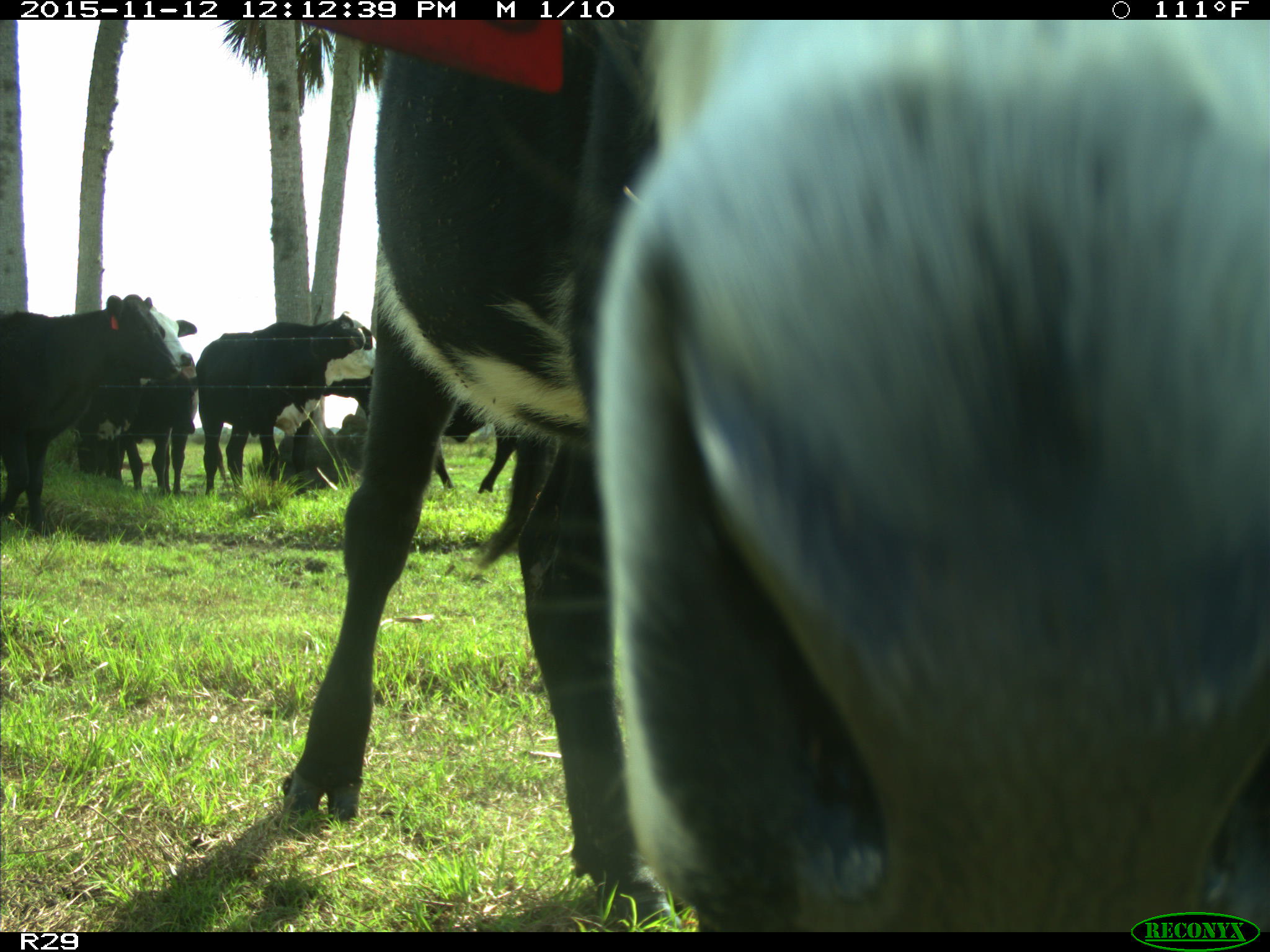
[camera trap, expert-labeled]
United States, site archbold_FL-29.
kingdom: Animalia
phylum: Chordata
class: Mammalia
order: Artiodactyla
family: Bovidae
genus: Bos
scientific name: Bos taurus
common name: domestic cow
Bos taurus (domestic cow).